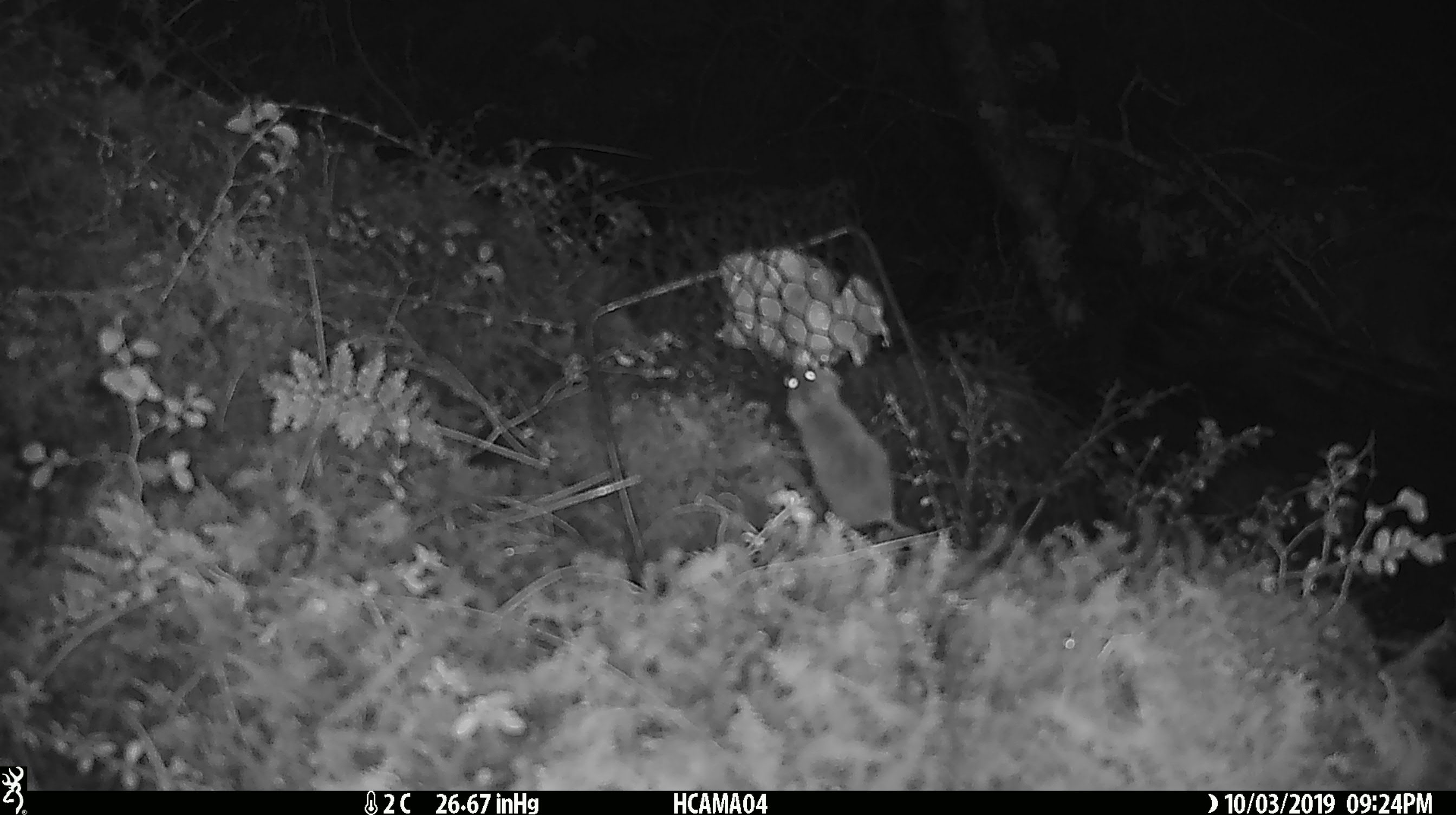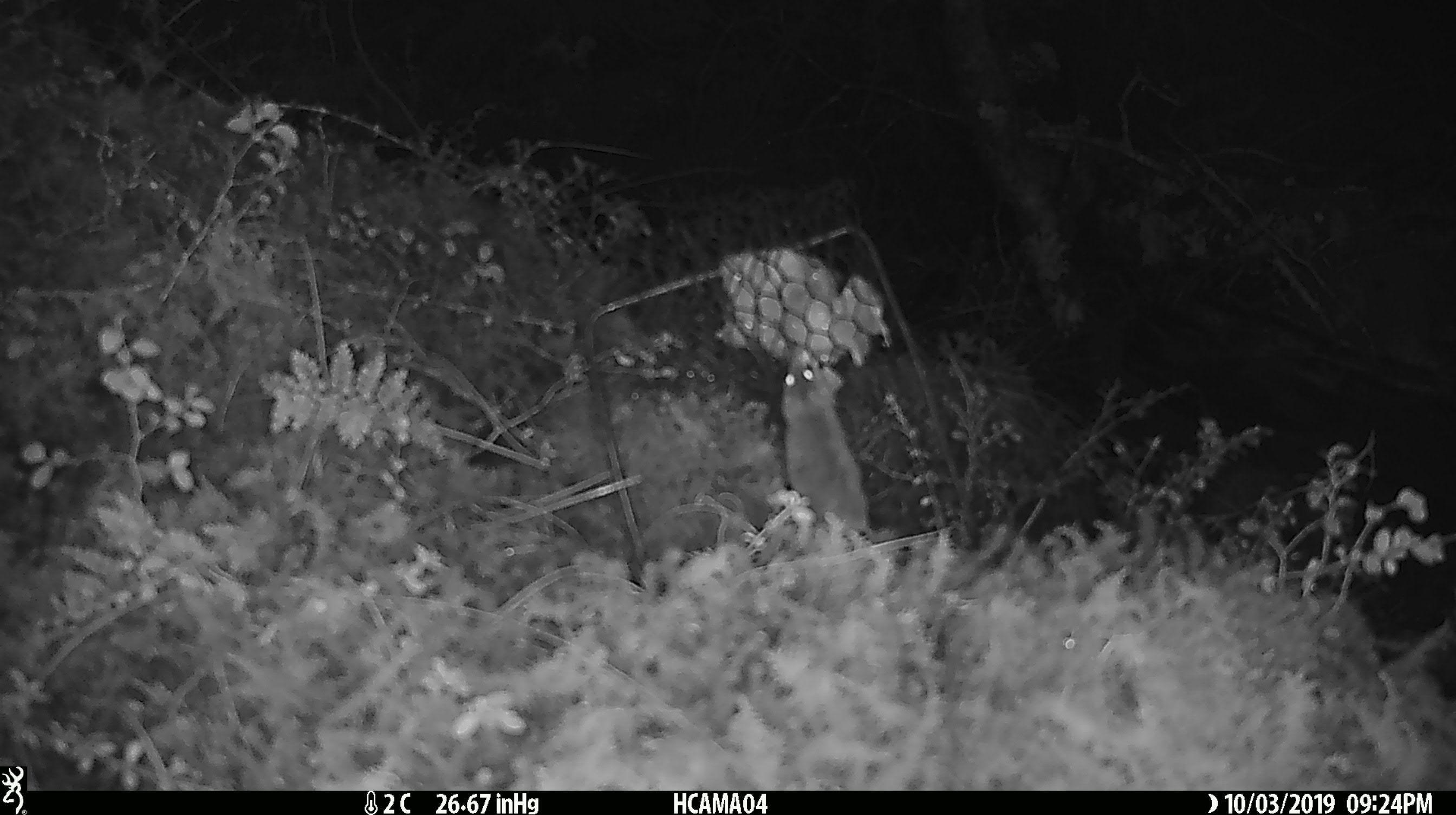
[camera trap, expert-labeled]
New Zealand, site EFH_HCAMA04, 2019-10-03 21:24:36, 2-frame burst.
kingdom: Animalia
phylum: Chordata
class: Mammalia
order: Rodentia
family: Muridae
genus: Mus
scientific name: Mus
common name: mouse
Mouse (Mus).